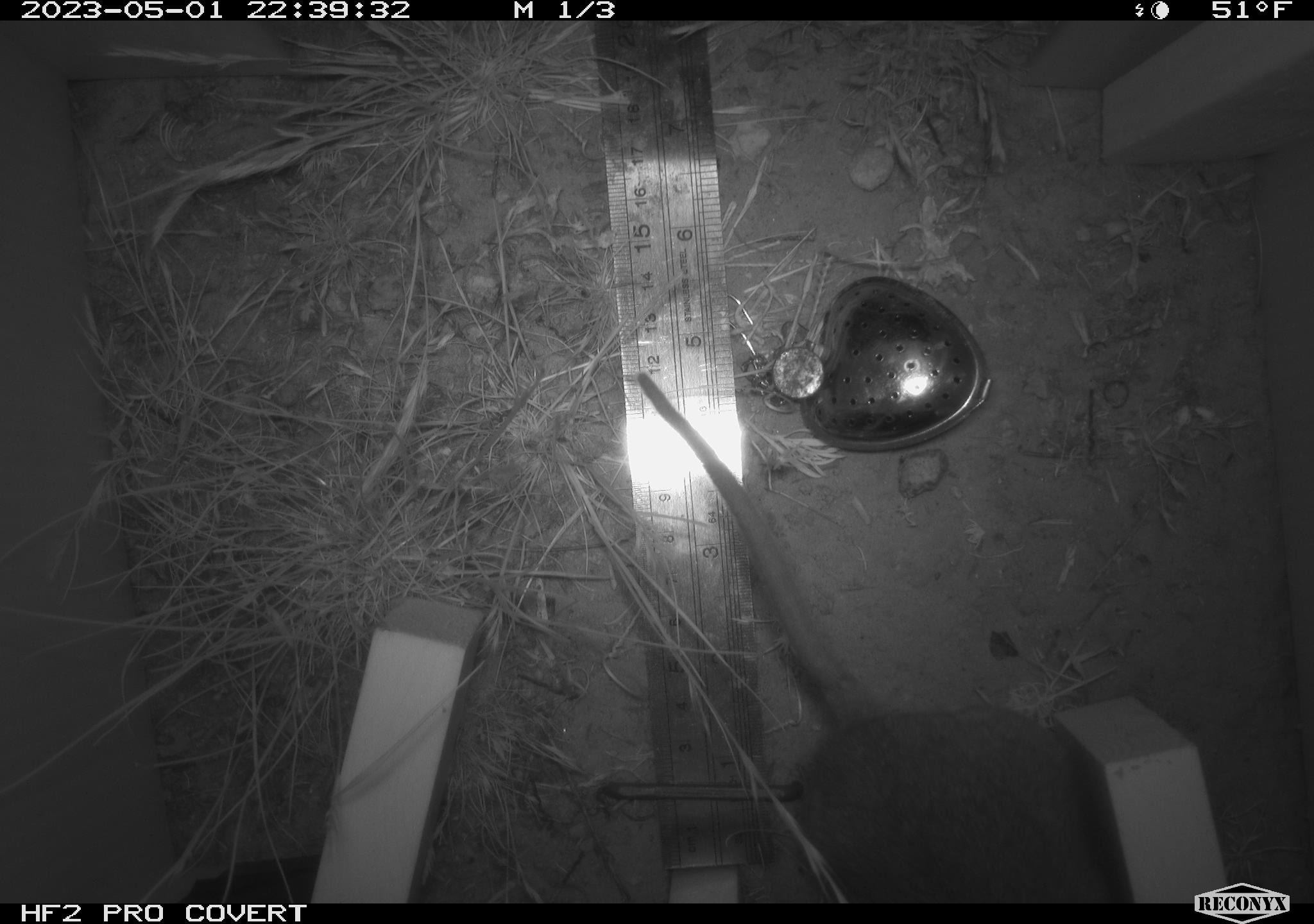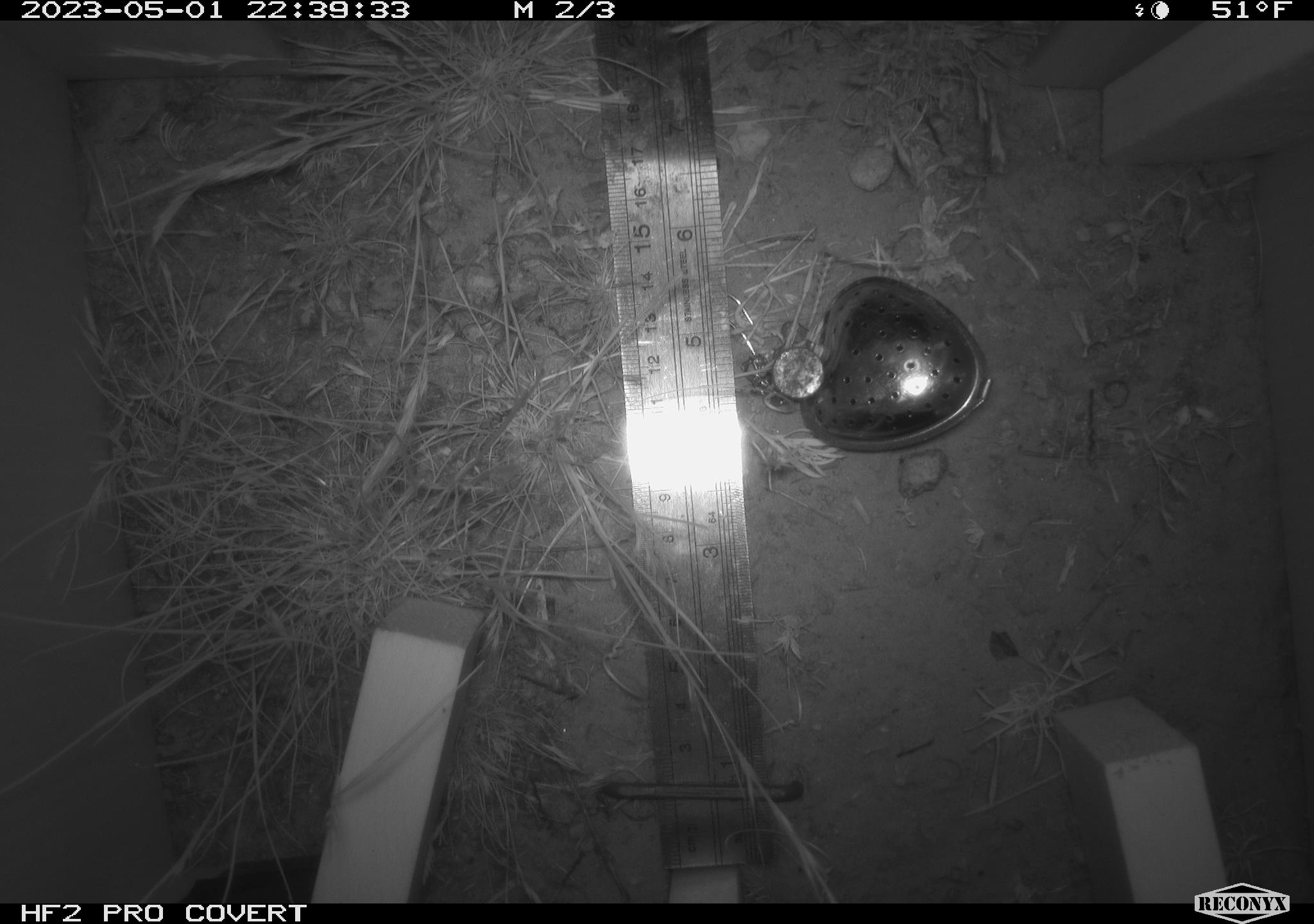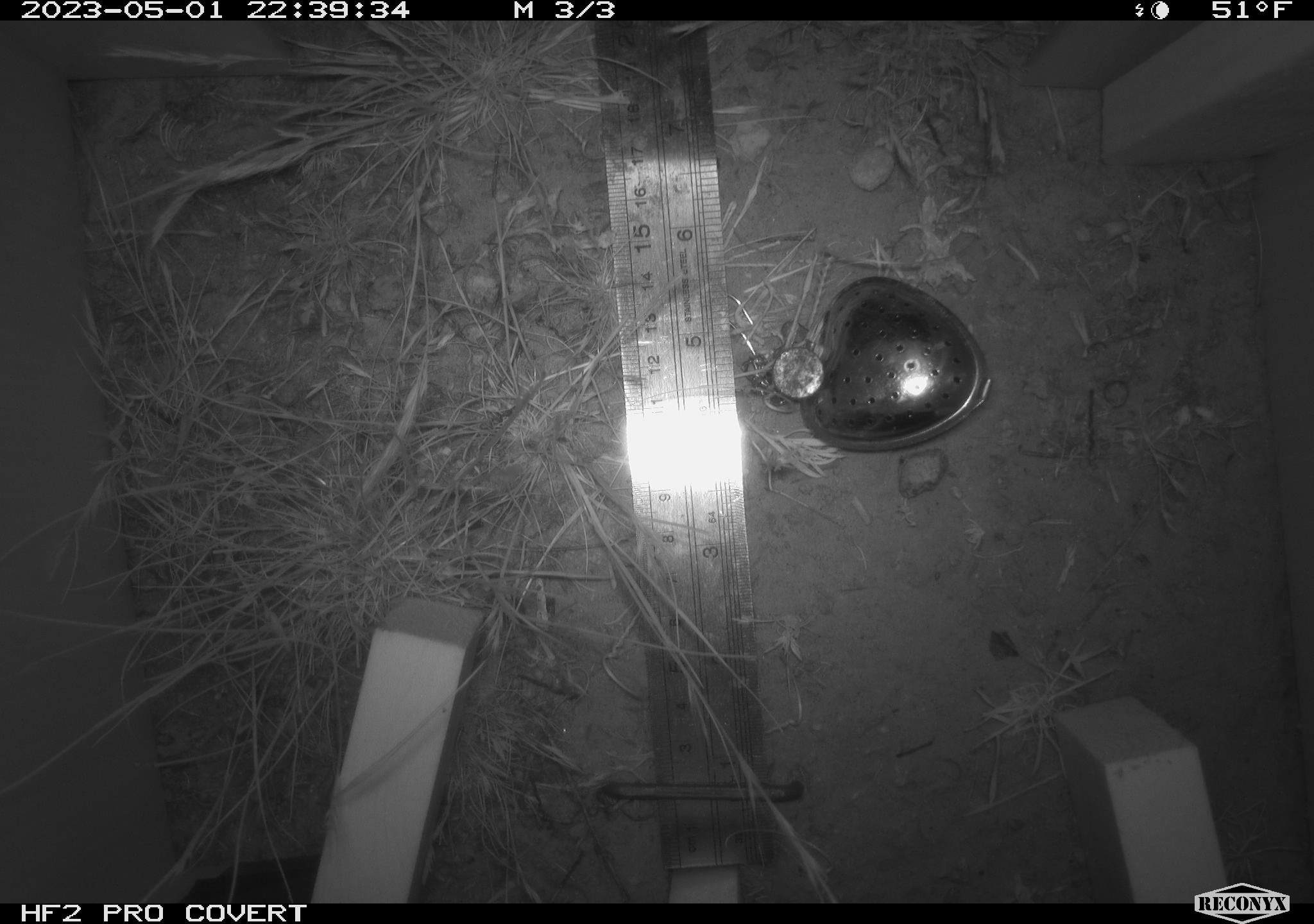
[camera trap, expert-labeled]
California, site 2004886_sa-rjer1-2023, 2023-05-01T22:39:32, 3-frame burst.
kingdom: Animalia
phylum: Chordata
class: Mammalia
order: Rodentia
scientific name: Rodentia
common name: mouse species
Mouse species (Rodentia).